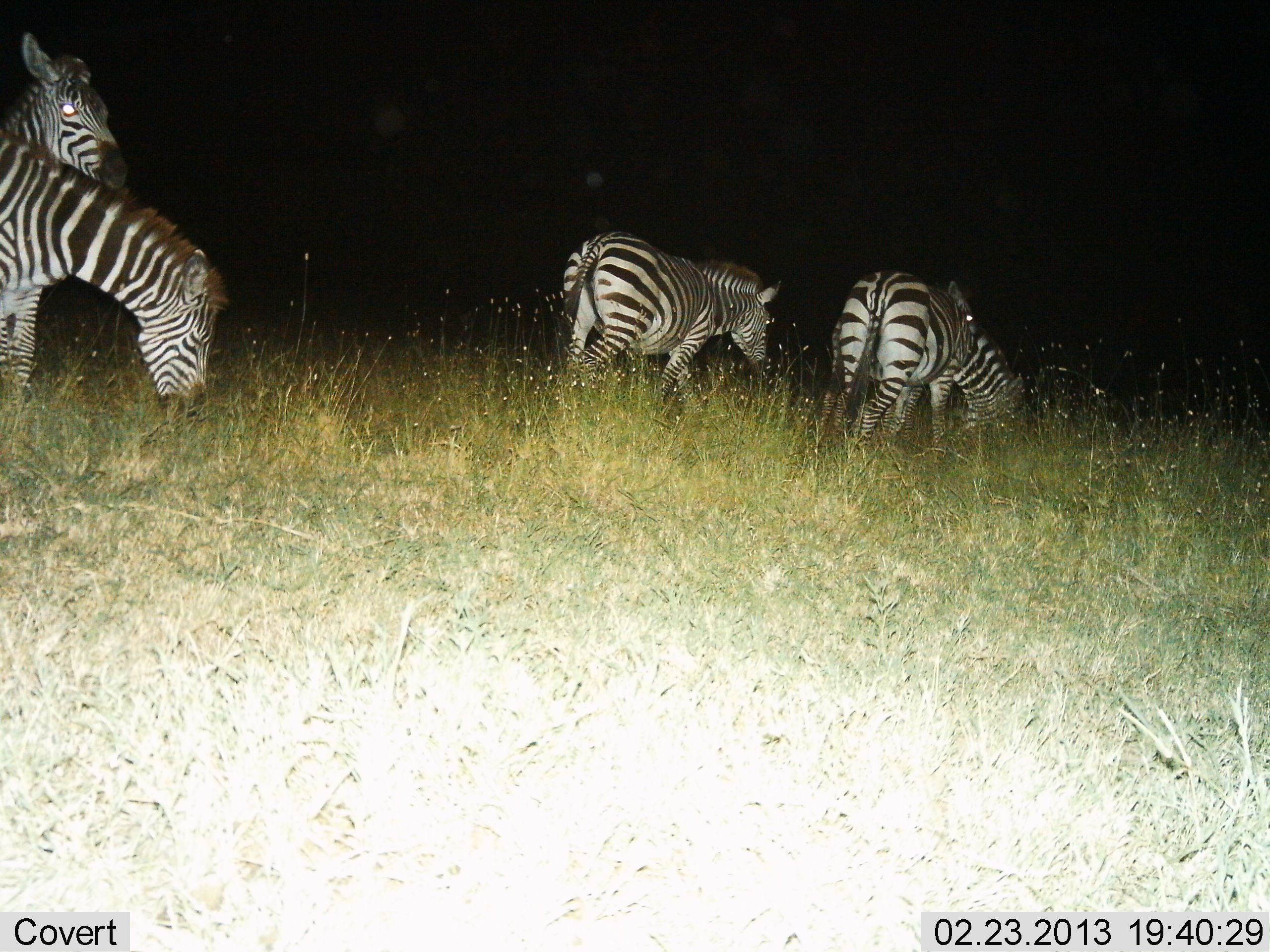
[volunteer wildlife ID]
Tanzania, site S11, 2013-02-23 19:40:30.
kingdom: Animalia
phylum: Chordata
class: Mammalia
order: Perissodactyla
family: Equidae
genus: Equus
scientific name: Equus quagga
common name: plains zebra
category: zebra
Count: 4.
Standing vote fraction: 46%.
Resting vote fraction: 0%.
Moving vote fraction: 44%.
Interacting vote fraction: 0%.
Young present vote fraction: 0%.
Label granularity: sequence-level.